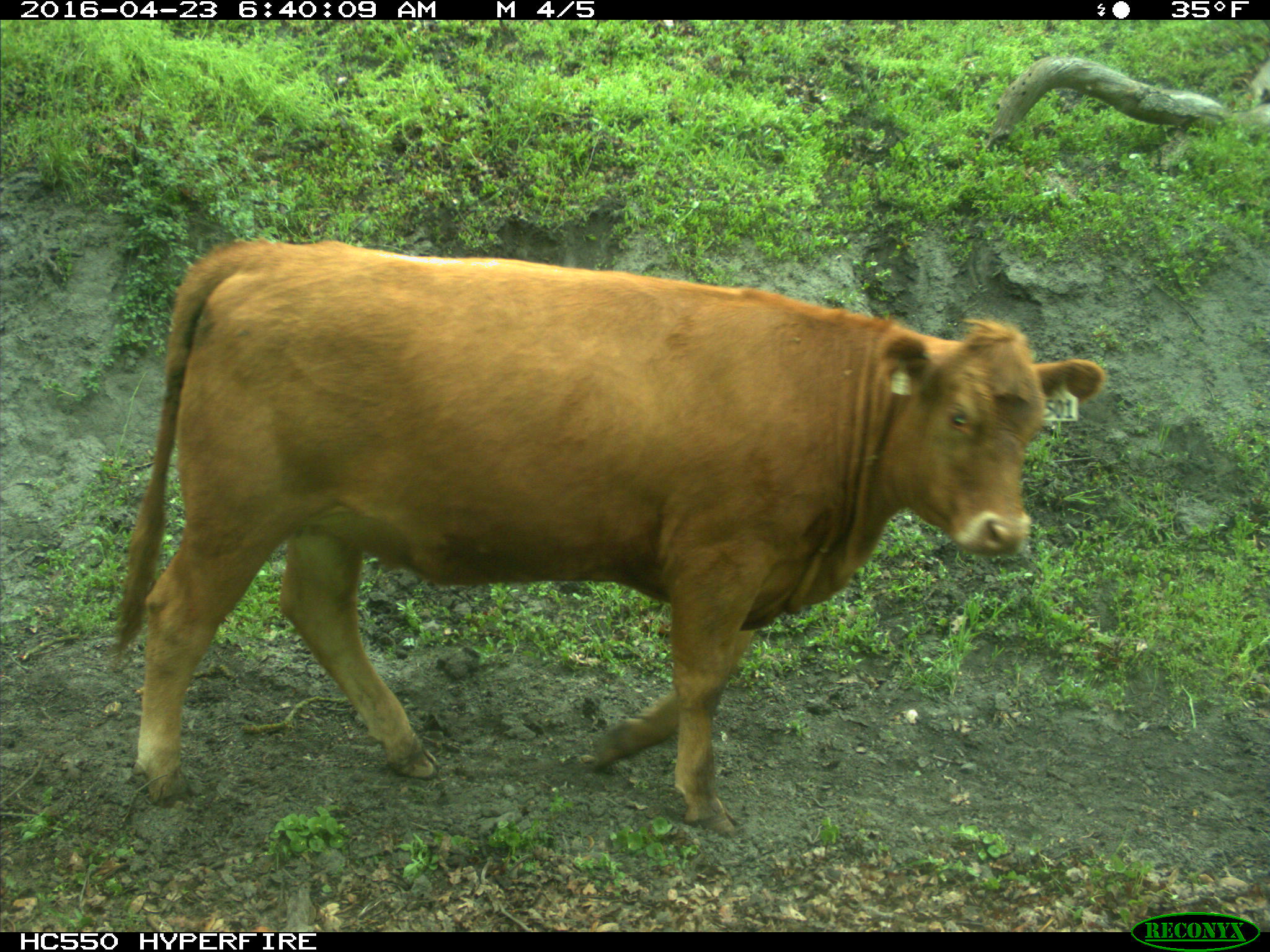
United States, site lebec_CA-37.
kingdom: Animalia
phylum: Chordata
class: Mammalia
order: Artiodactyla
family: Bovidae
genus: Bos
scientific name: Bos taurus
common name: domestic cow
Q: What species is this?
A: Bos taurus (domestic cow).